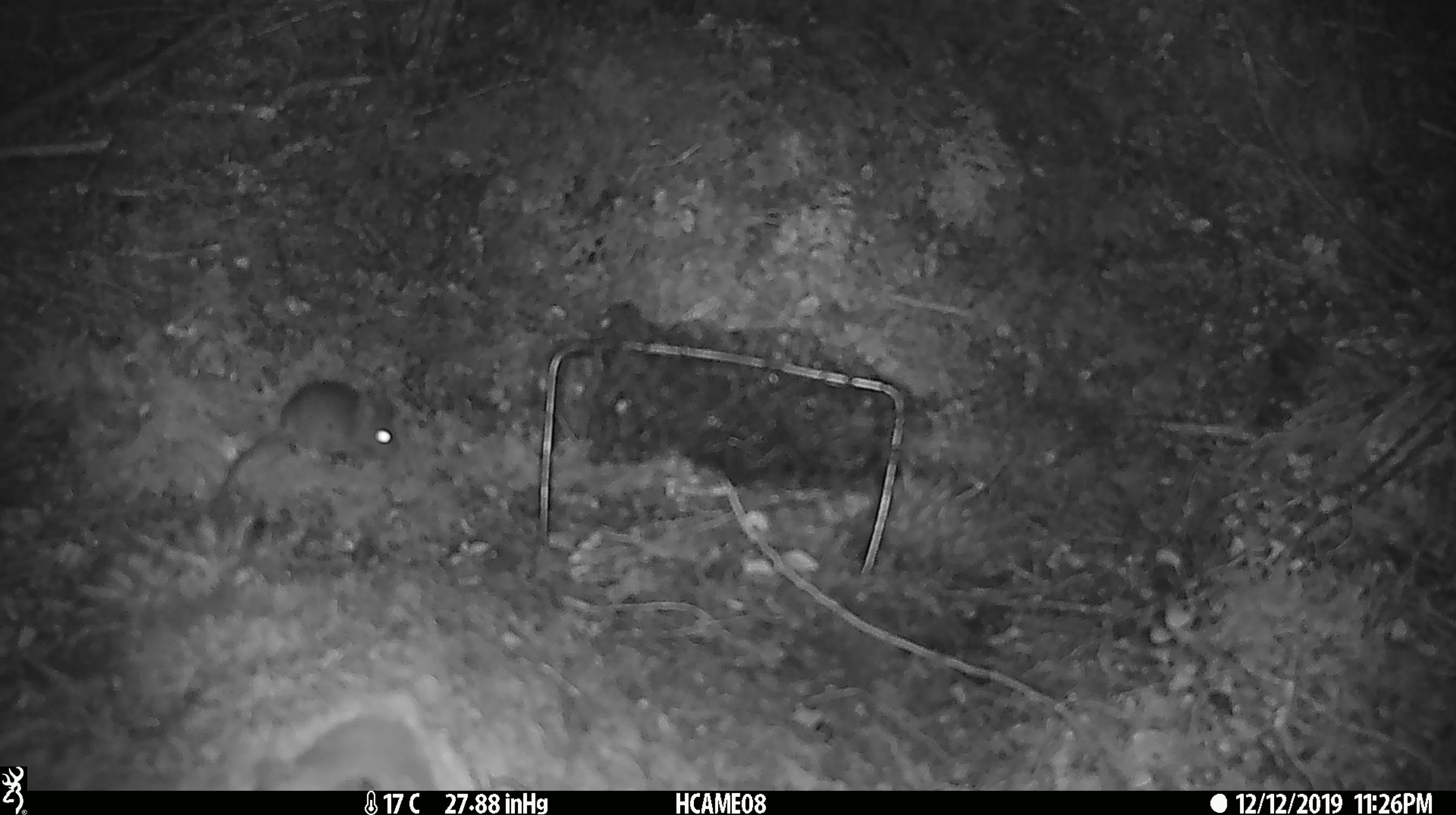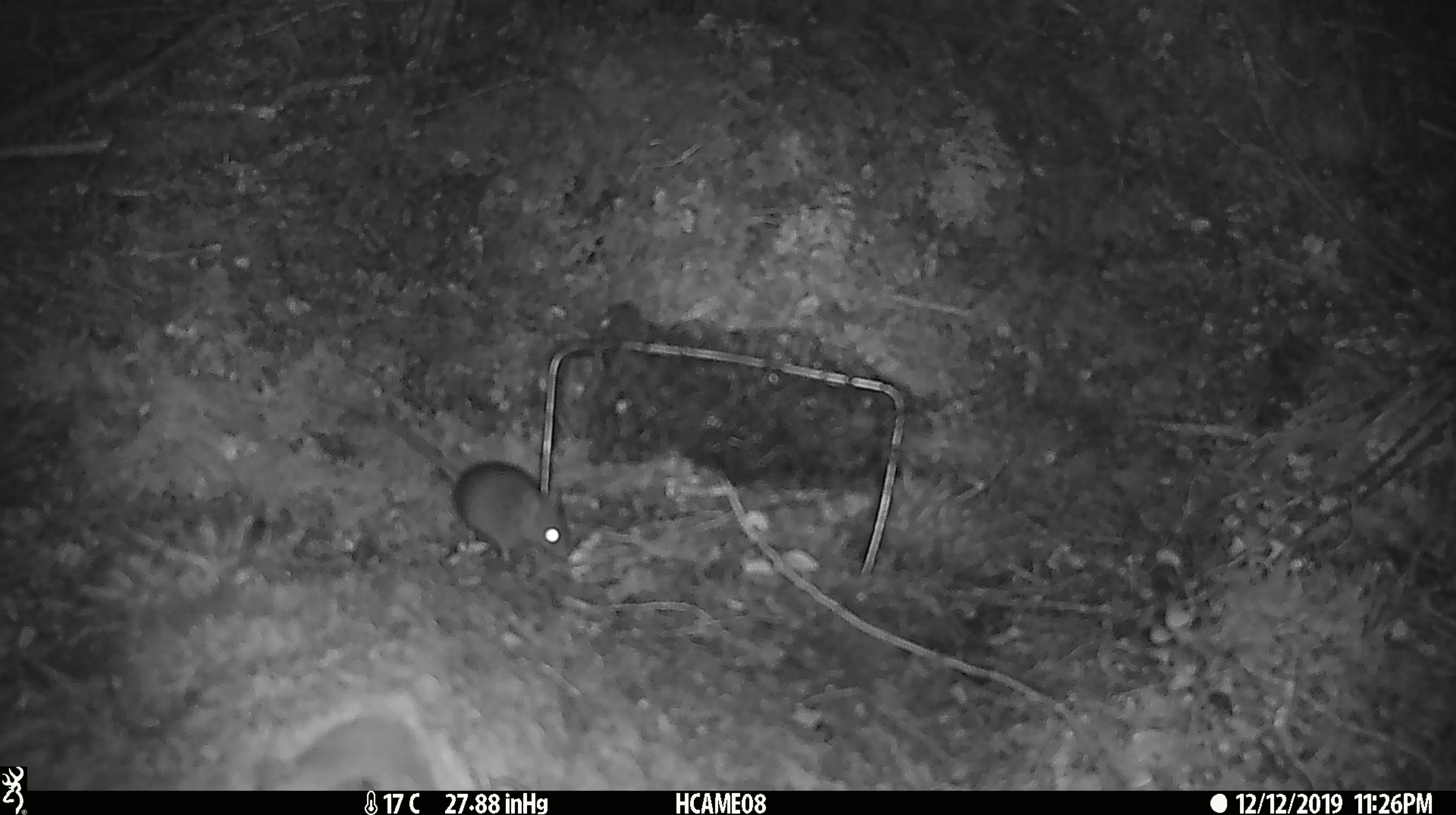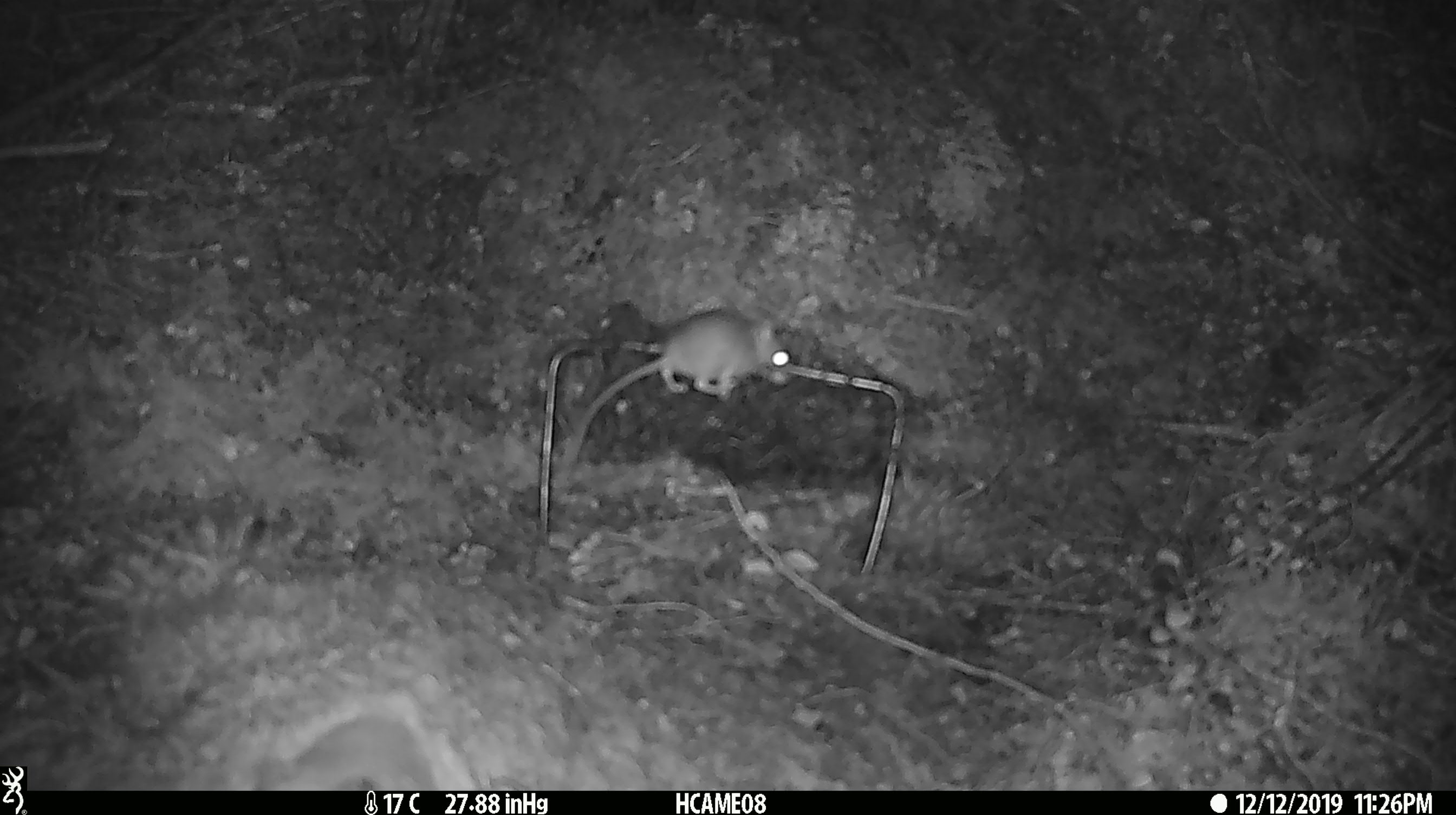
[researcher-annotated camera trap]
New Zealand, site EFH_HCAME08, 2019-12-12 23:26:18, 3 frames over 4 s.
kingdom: Animalia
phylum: Chordata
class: Mammalia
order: Rodentia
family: Muridae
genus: Mus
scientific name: Mus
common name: mouse